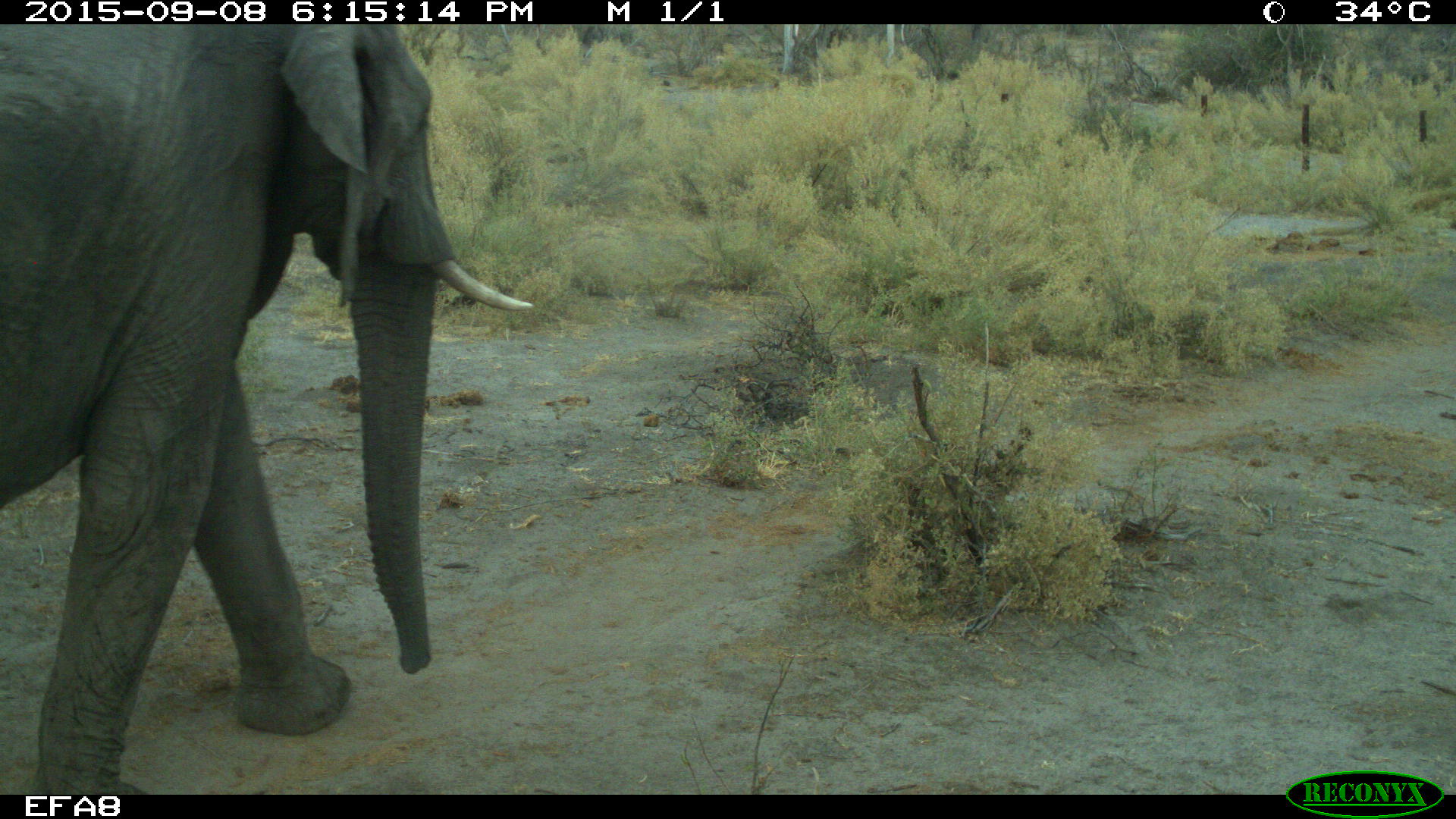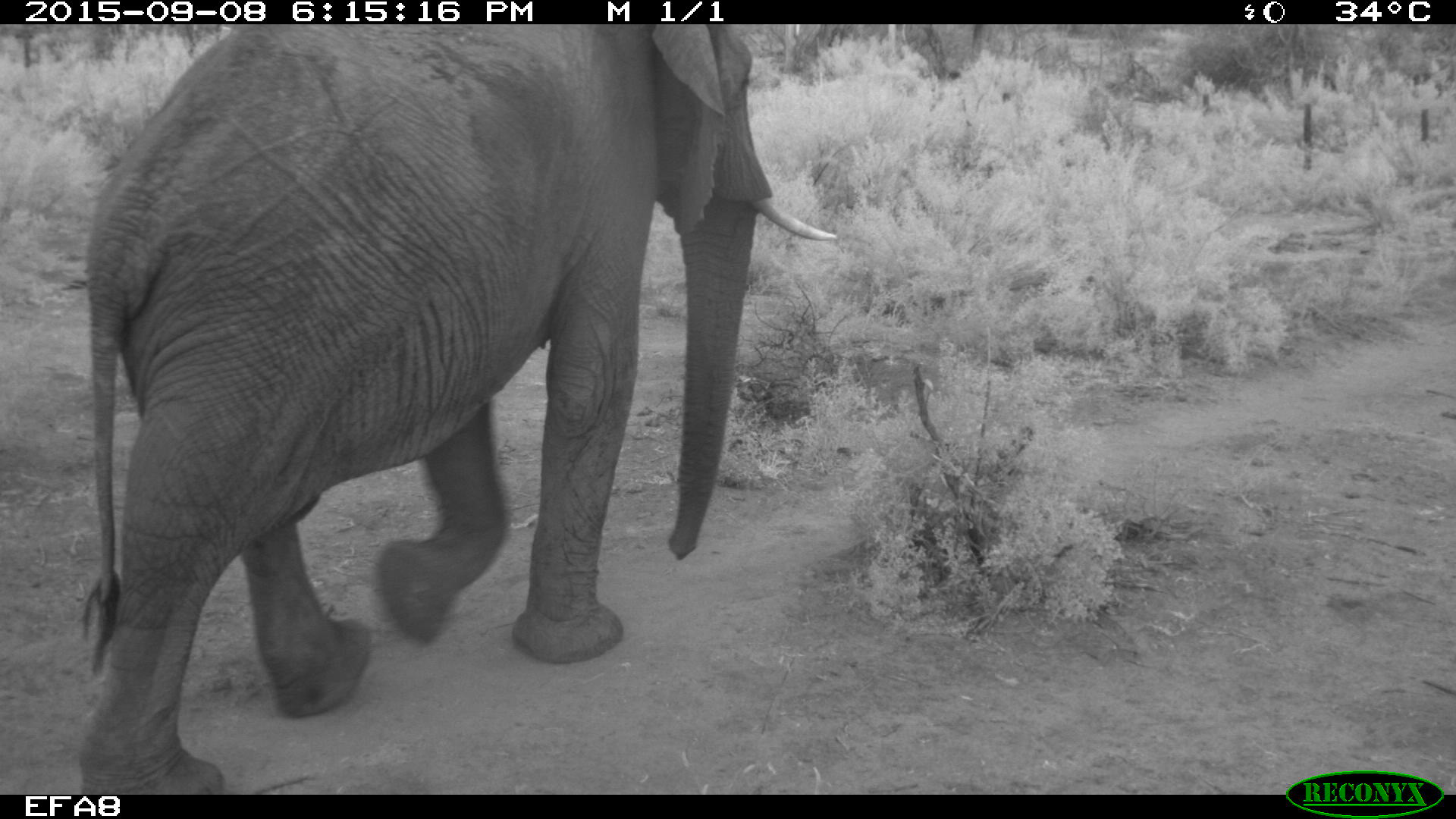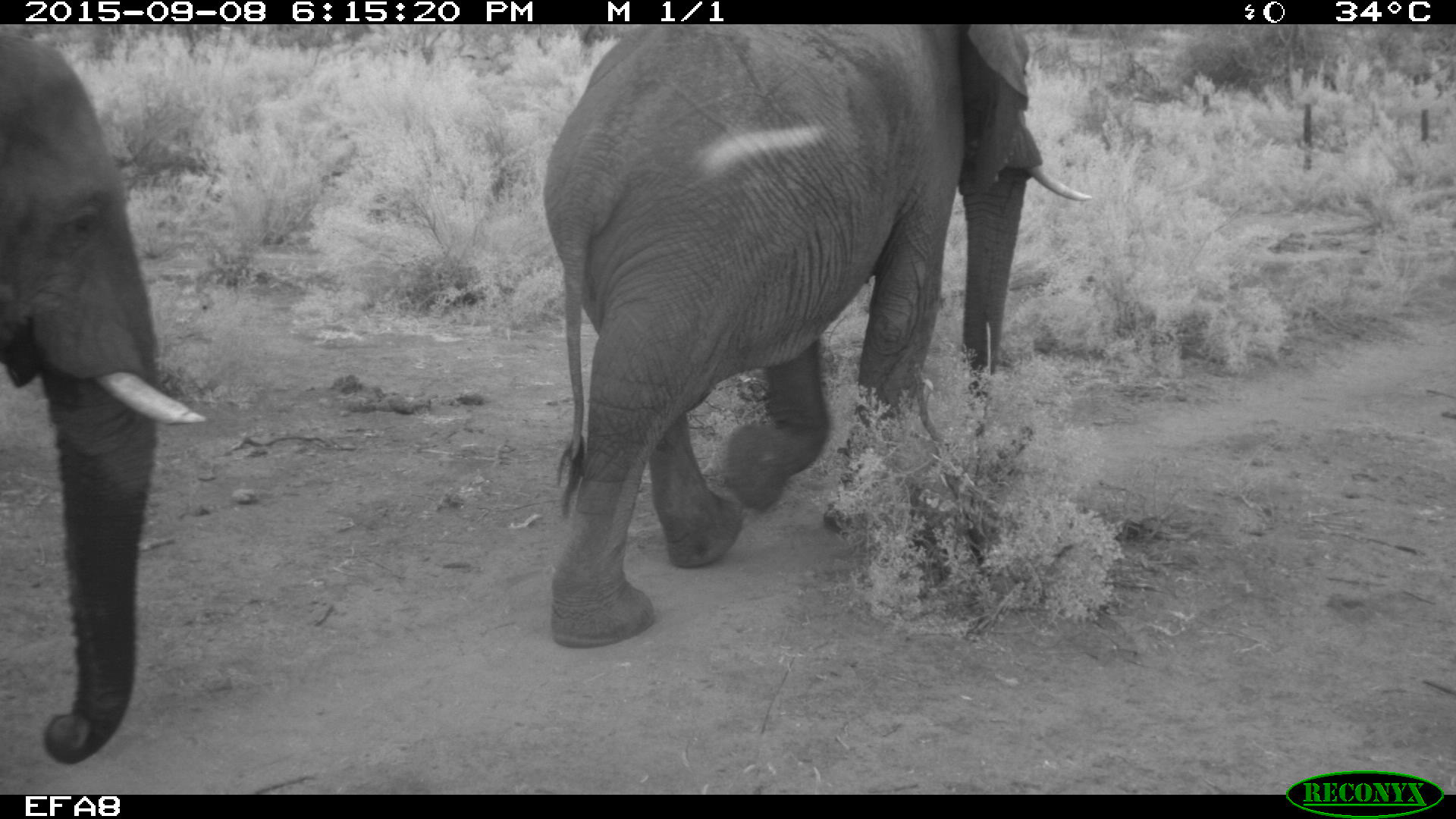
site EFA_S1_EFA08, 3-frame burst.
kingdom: Animalia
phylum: Chordata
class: Mammalia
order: Proboscidea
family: Elephantidae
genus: Loxodonta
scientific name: Loxodonta africana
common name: african bush elephant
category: elephant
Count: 2.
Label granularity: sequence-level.